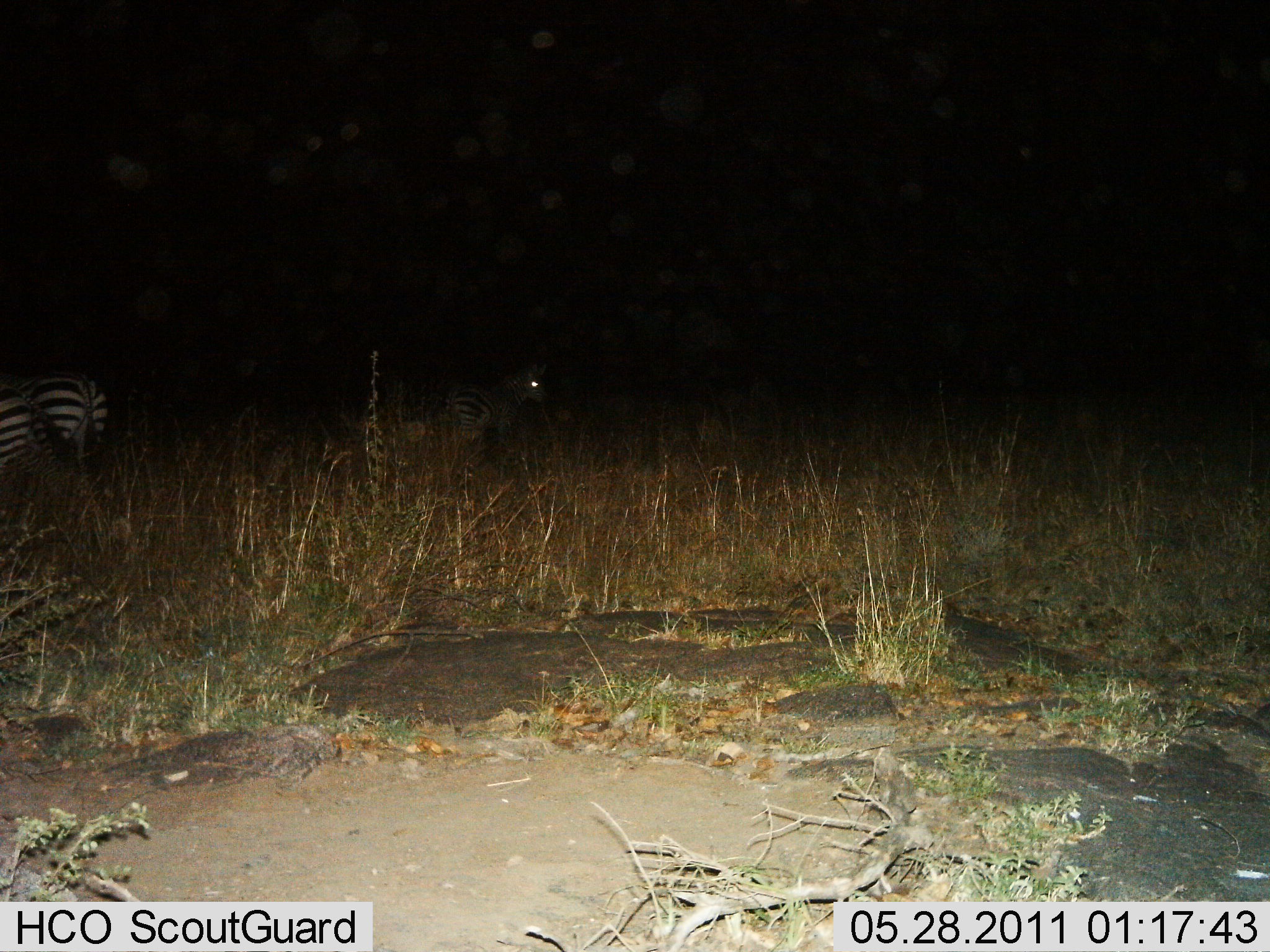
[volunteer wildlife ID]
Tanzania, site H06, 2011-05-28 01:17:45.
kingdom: Animalia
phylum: Chordata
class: Mammalia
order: Perissodactyla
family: Equidae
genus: Equus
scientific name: Equus quagga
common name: plains zebra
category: zebra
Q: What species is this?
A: Zebra (plains zebra) (Equus quagga).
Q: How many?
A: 3.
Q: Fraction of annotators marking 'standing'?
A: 83%.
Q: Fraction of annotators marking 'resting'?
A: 0%.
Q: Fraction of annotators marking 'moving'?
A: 17%.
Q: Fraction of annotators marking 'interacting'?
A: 0%.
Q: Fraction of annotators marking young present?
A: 0%.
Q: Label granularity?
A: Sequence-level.